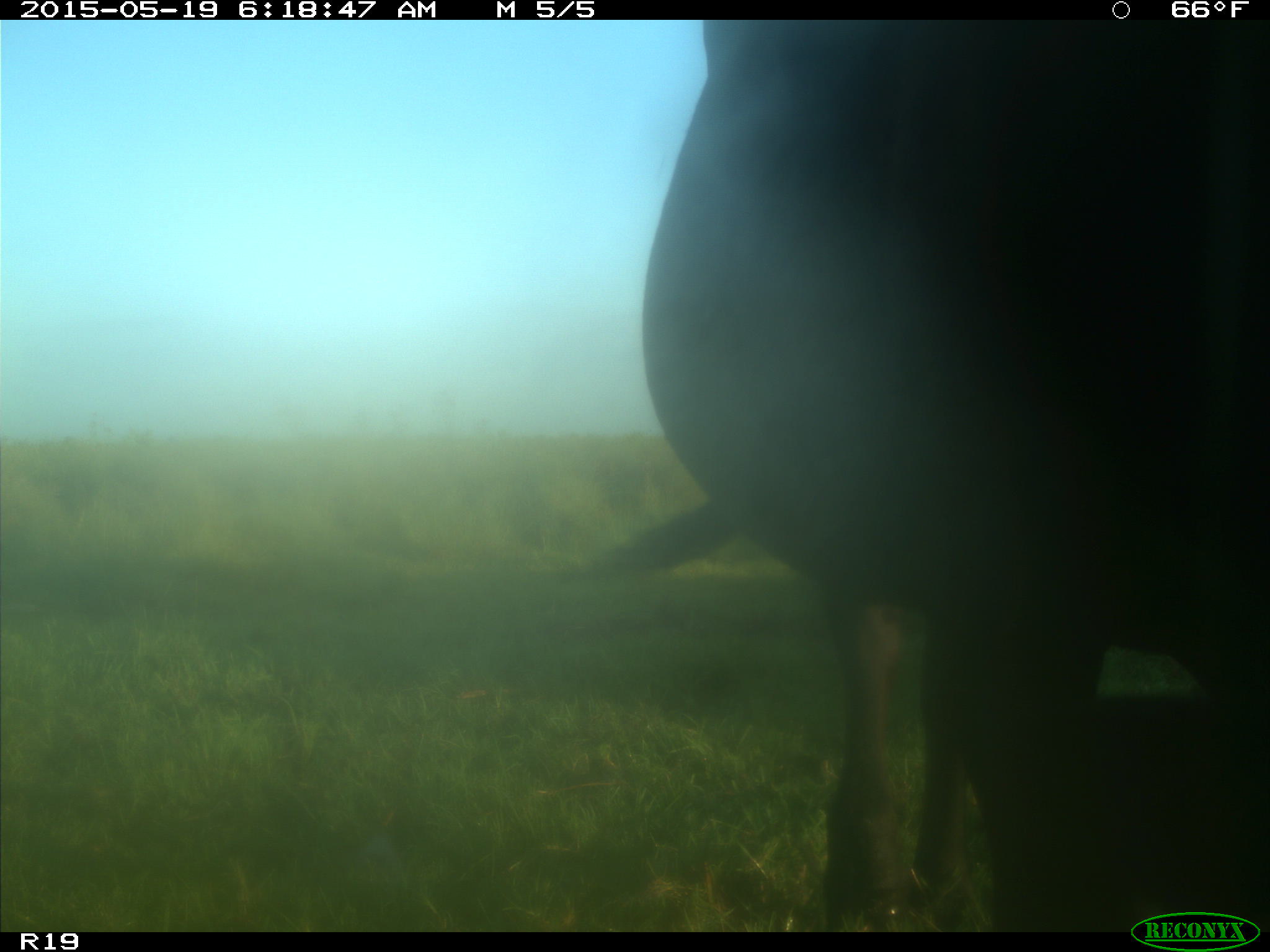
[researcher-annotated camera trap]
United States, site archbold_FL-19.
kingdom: Animalia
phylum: Chordata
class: Mammalia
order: Artiodactyla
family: Bovidae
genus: Bos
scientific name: Bos taurus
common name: domestic cow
Bos taurus (domestic cow).